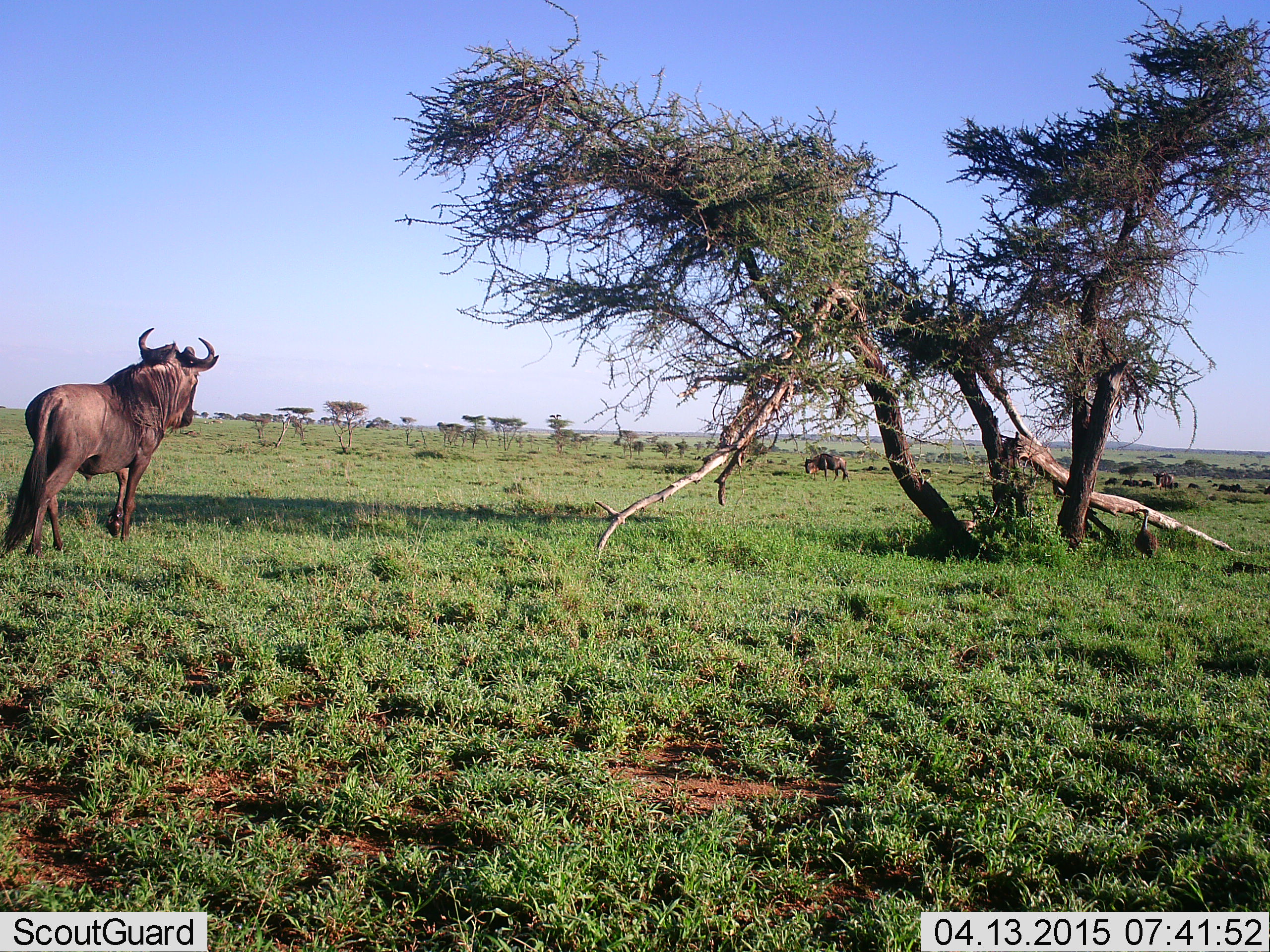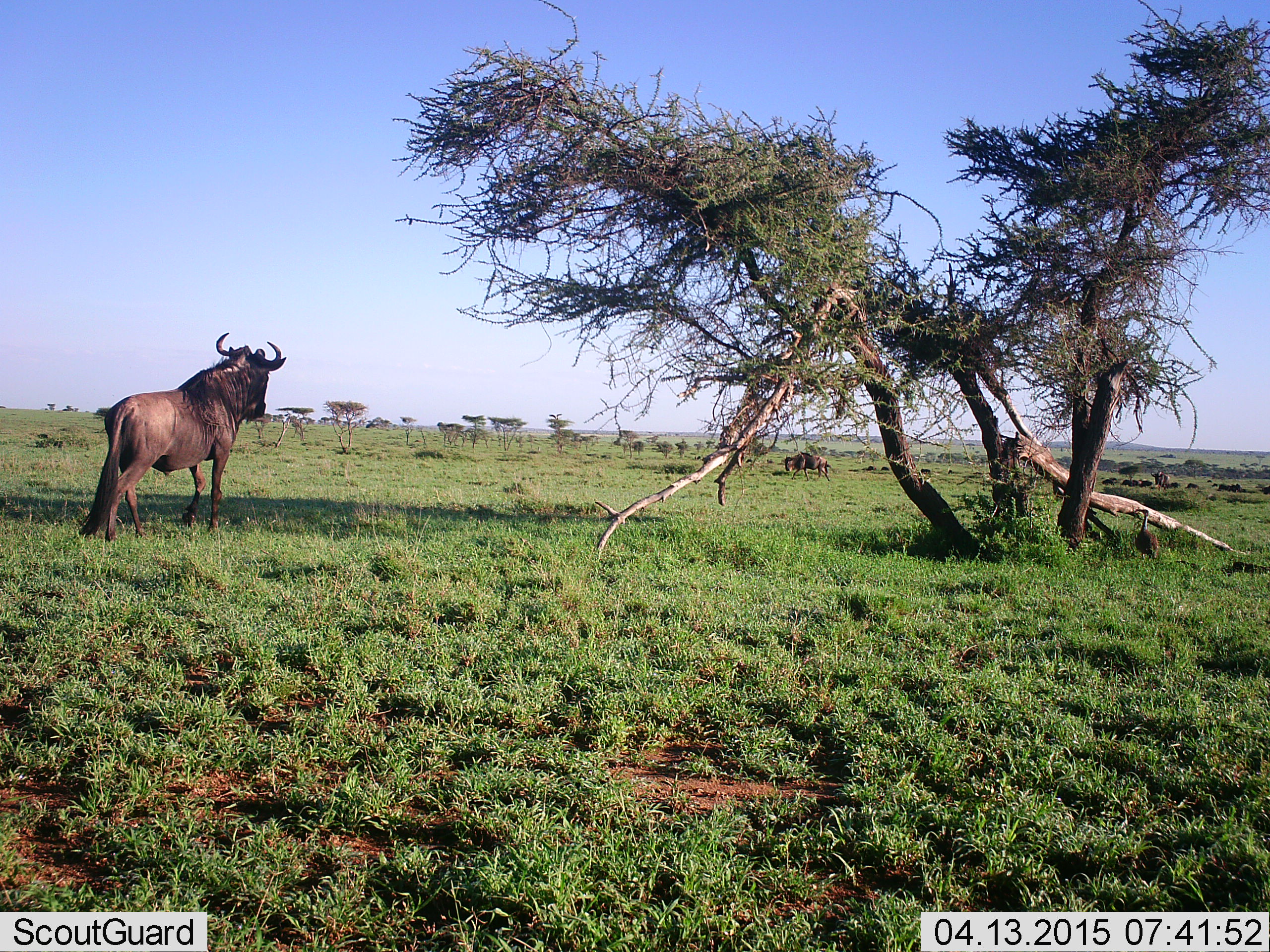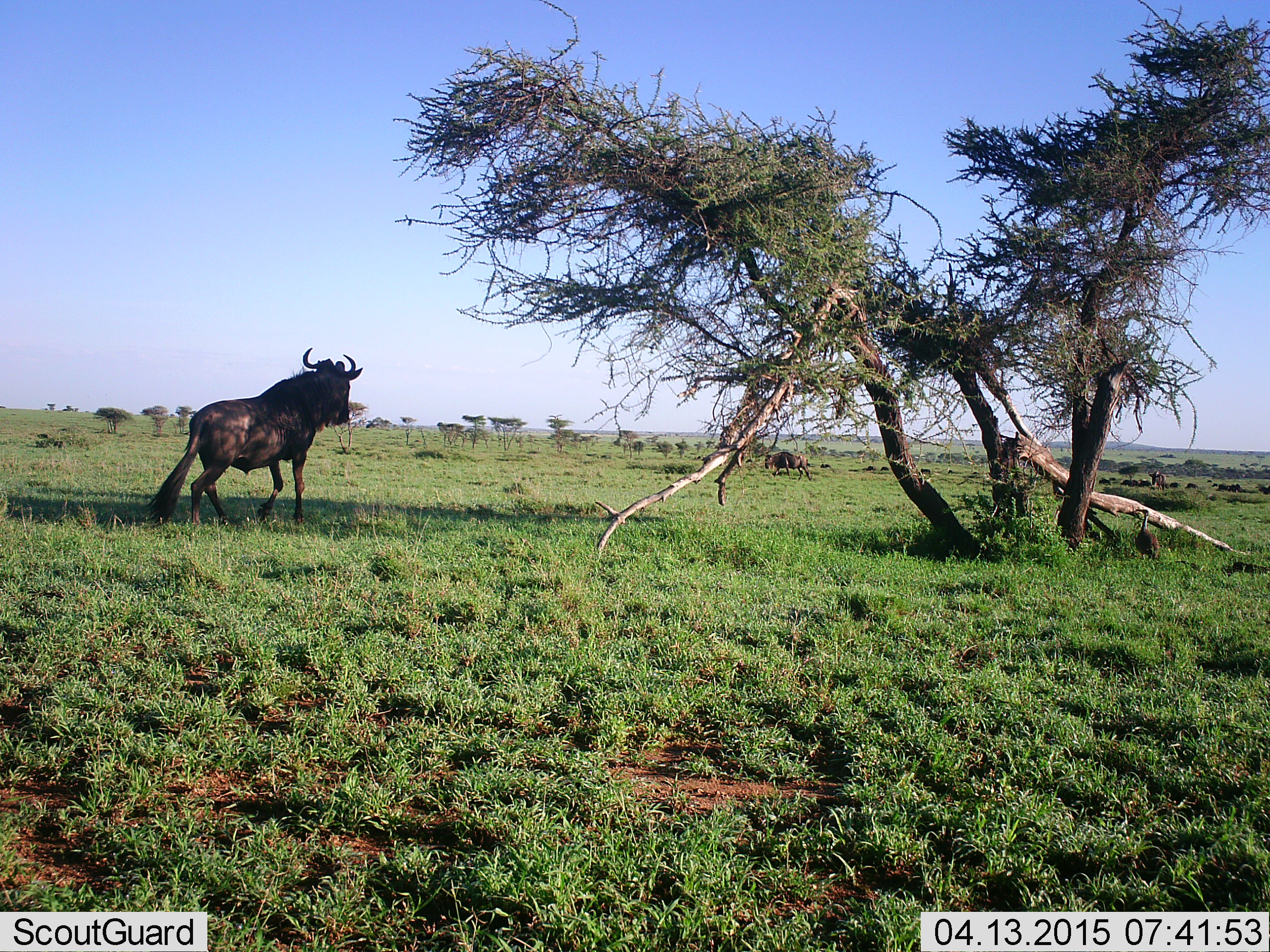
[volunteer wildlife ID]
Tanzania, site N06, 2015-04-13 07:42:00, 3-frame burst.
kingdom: Animalia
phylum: Chordata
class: Mammalia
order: Artiodactyla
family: Bovidae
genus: Connochaetes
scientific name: Connochaetes taurinus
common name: blue wildebeest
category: wildebeest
Wildebeest (blue wildebeest) (Connochaetes taurinus), count 4. Behavior (volunteer vote fractions): standing 44%, resting 6%, moving 81%, interacting 0%. Young present (vote fraction): 0%. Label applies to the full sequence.